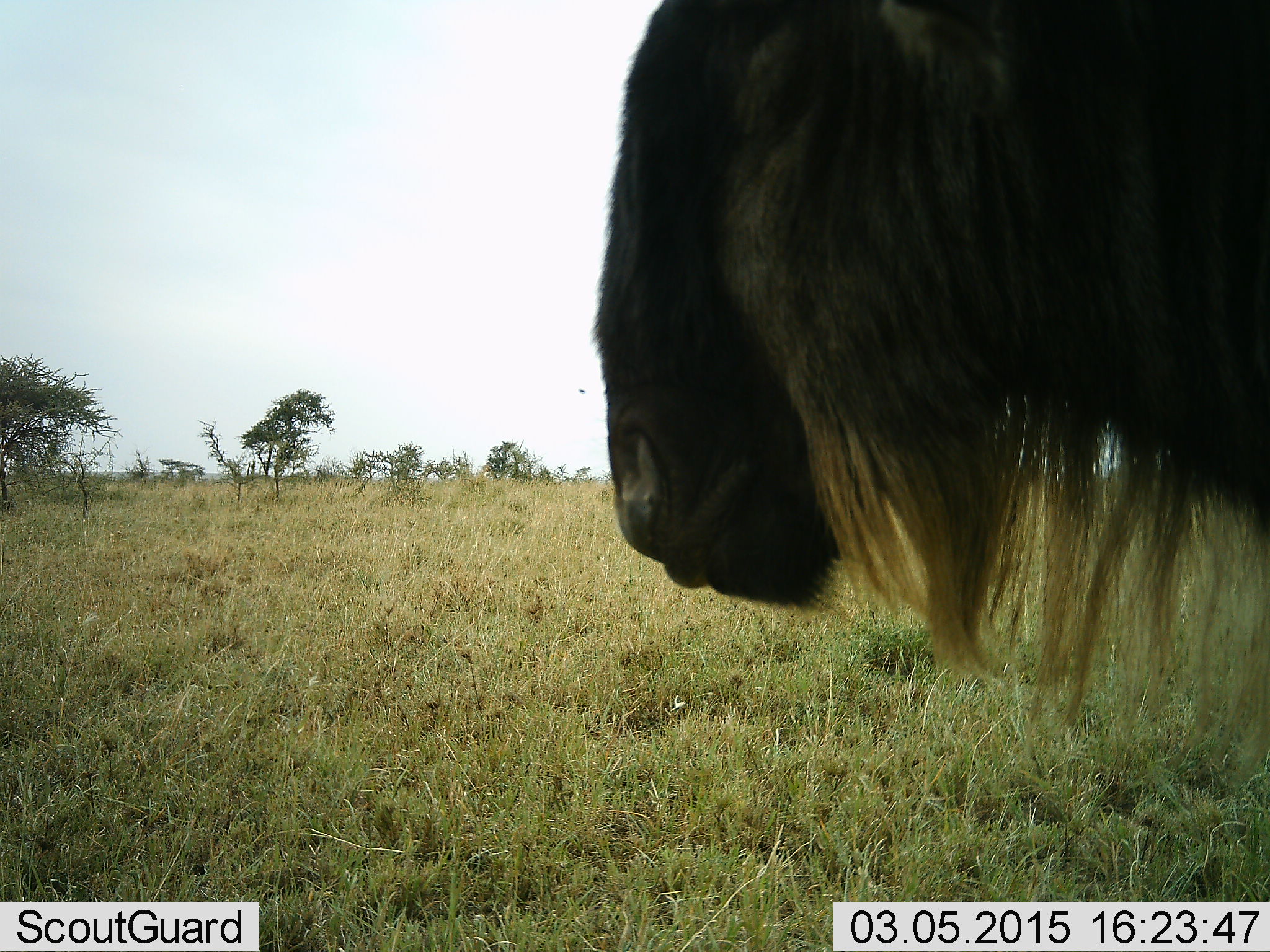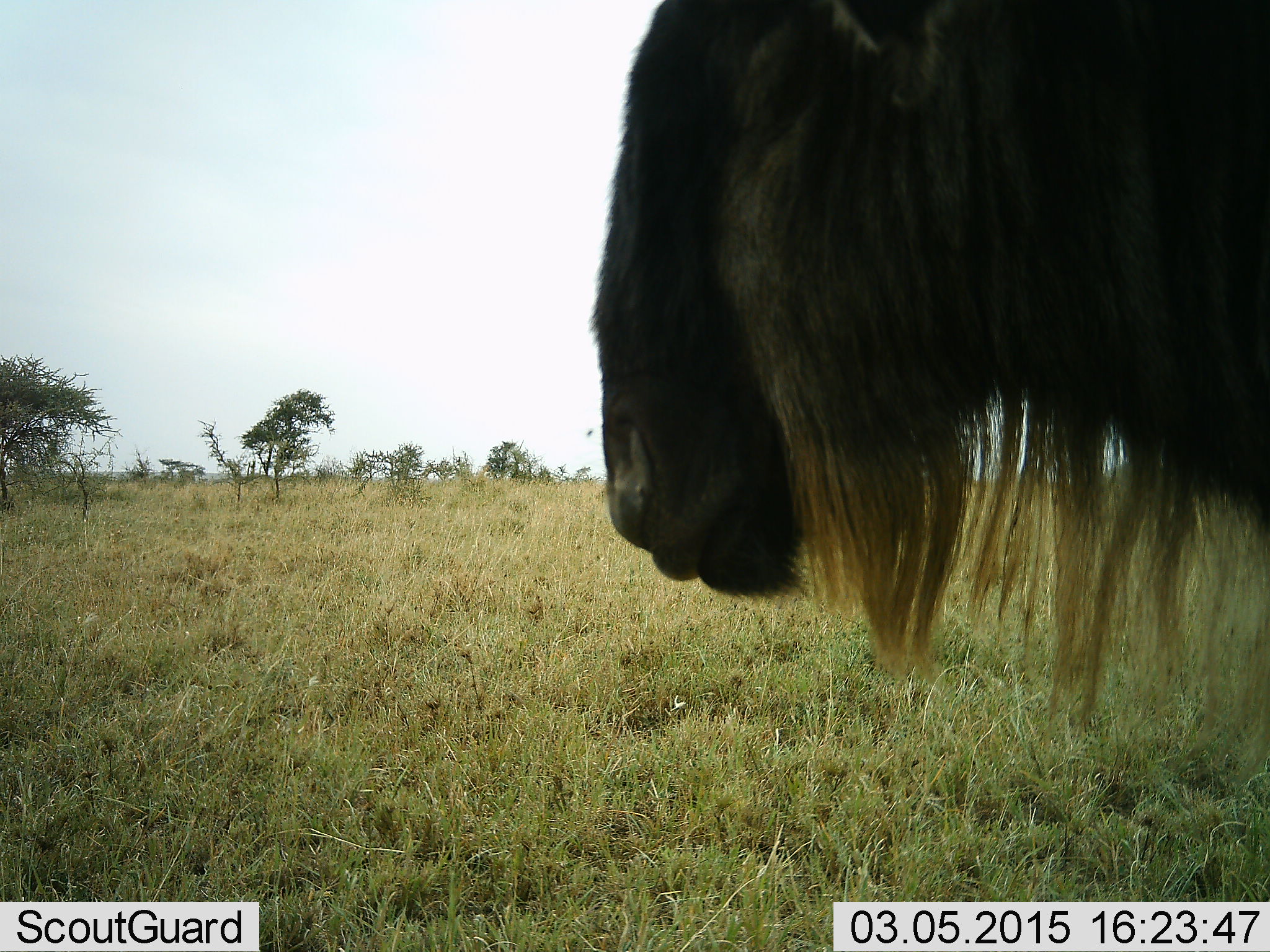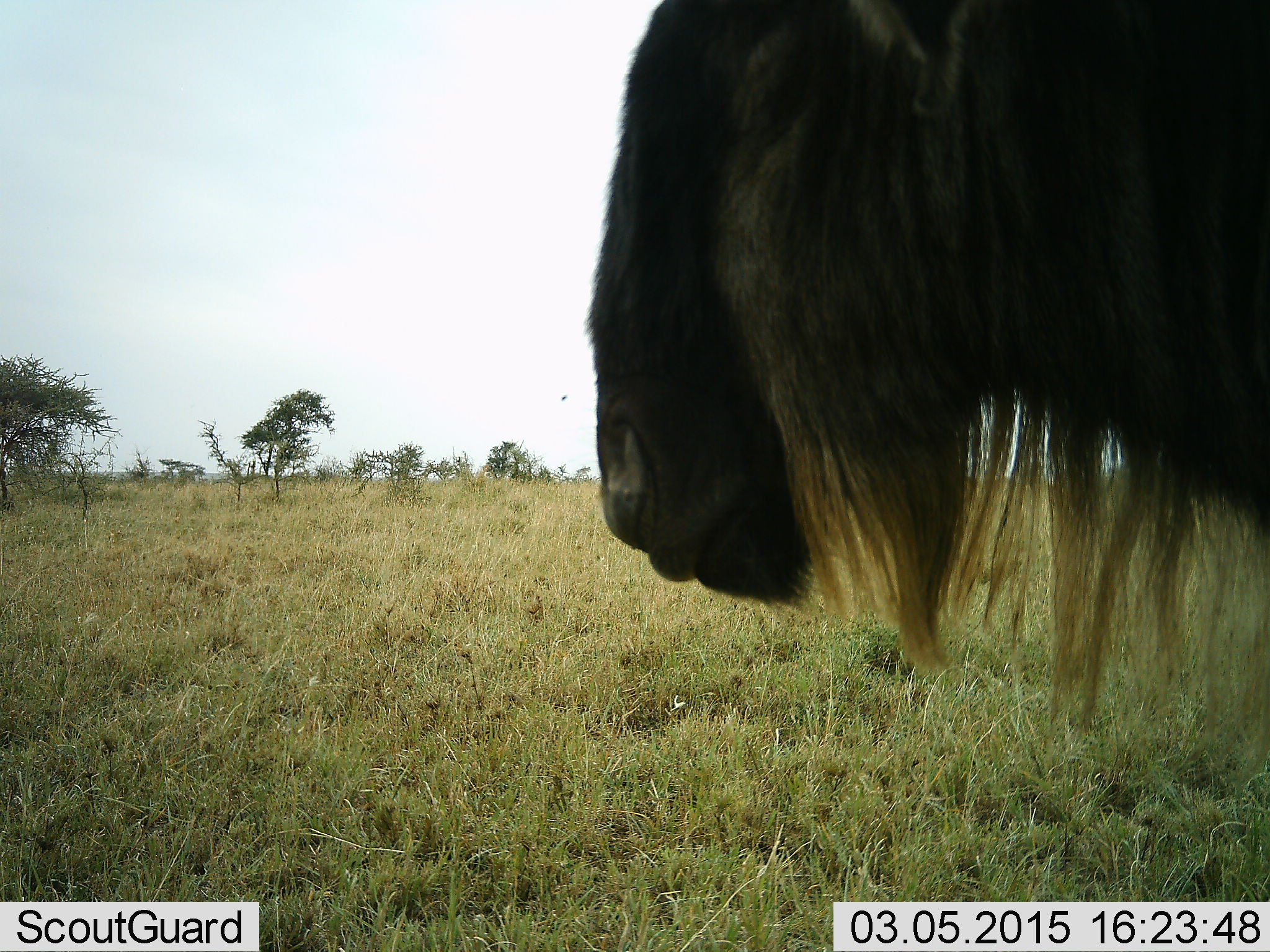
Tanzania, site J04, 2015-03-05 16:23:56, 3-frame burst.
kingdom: Animalia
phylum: Chordata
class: Mammalia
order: Artiodactyla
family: Bovidae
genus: Connochaetes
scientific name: Connochaetes taurinus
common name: blue wildebeest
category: wildebeest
Wildebeest (blue wildebeest) (Connochaetes taurinus), count 1. Behavior (volunteer vote fractions): standing 80%, resting 0%, moving 10%, interacting 0%. Young present (vote fraction): 0%. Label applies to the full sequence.